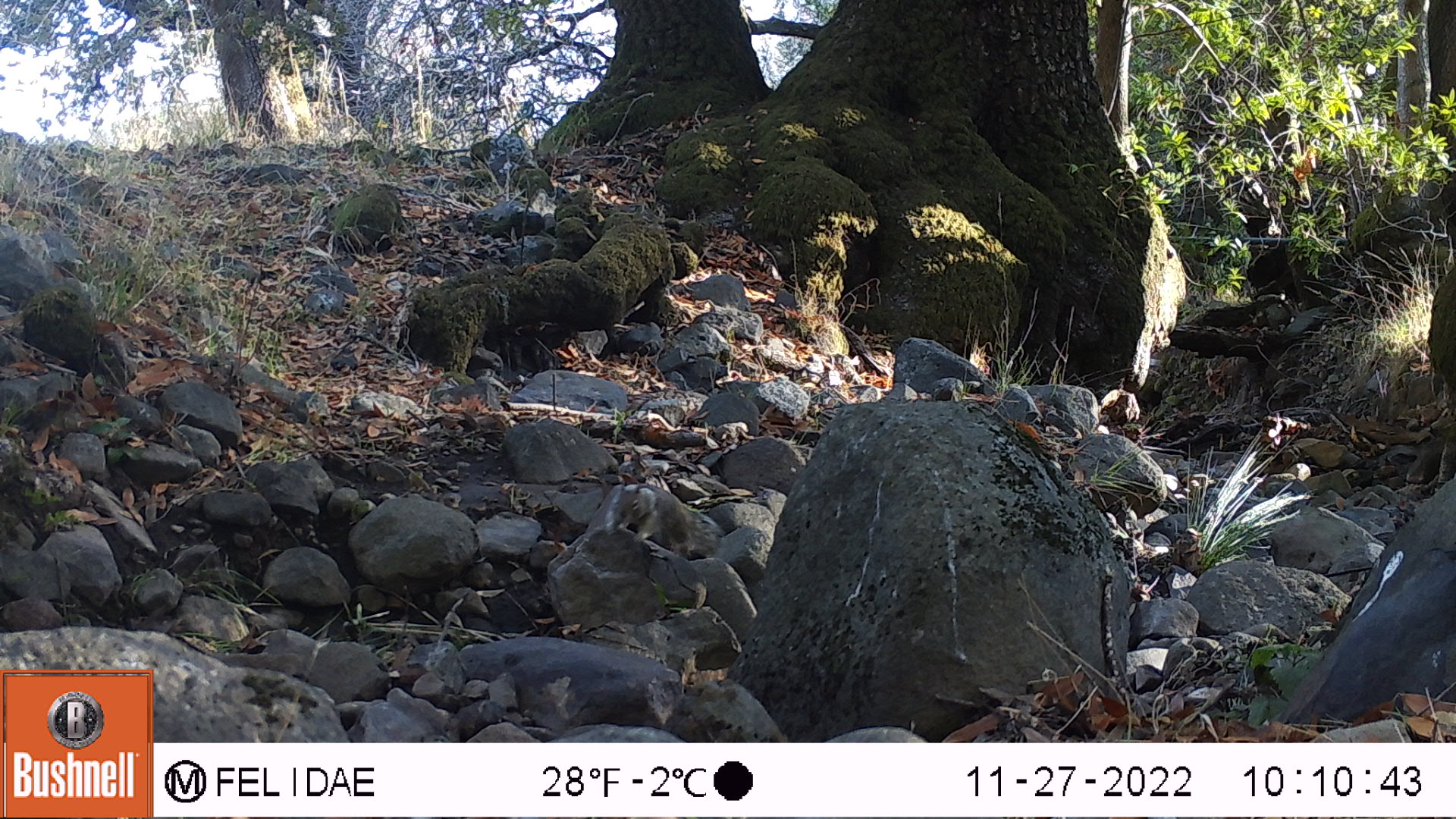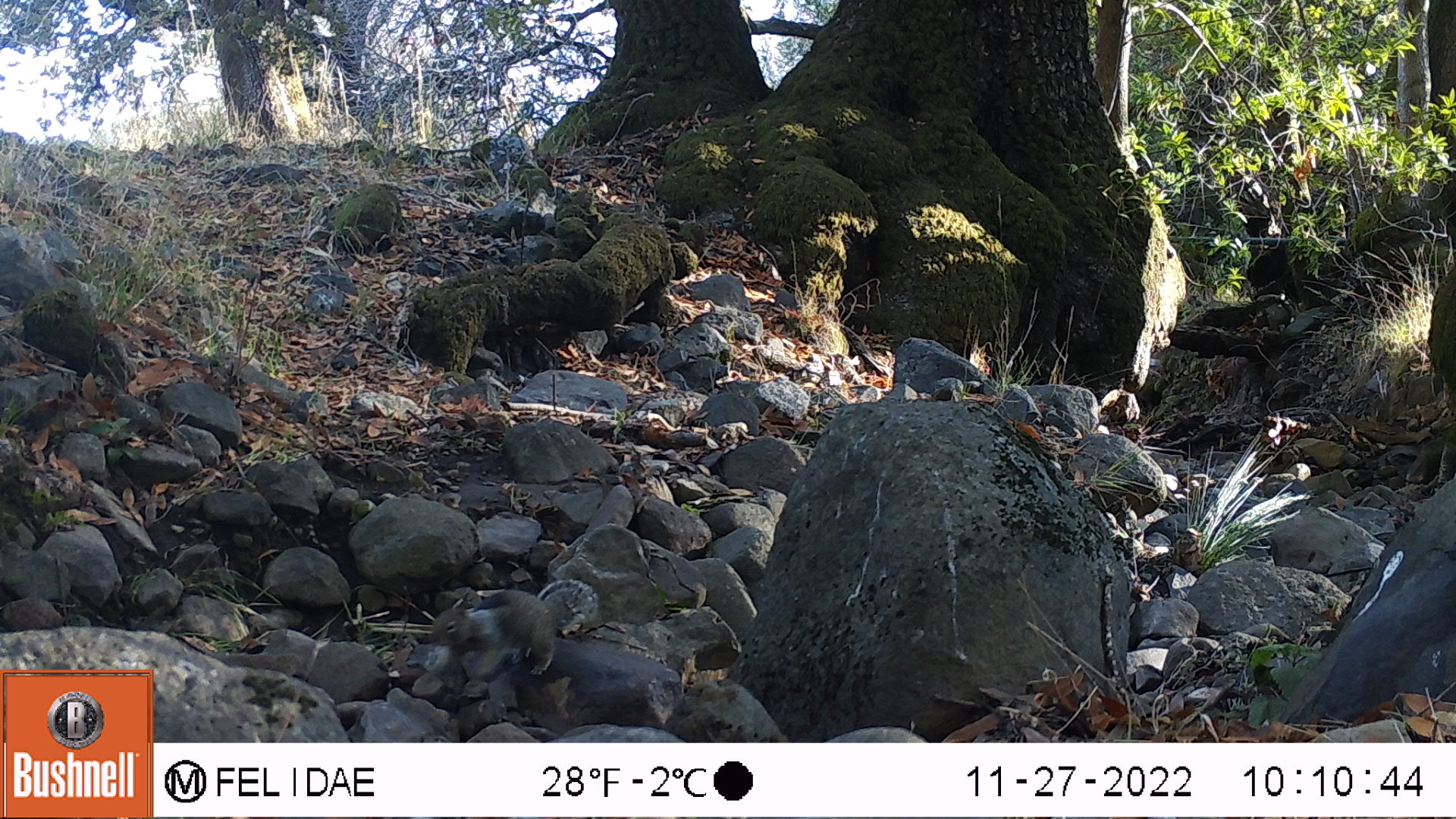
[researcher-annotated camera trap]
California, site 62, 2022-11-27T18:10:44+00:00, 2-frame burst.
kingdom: Animalia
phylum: Chordata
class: Mammalia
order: Rodentia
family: Sciuridae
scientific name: Sciuridae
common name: squirrel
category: unknown squirrel